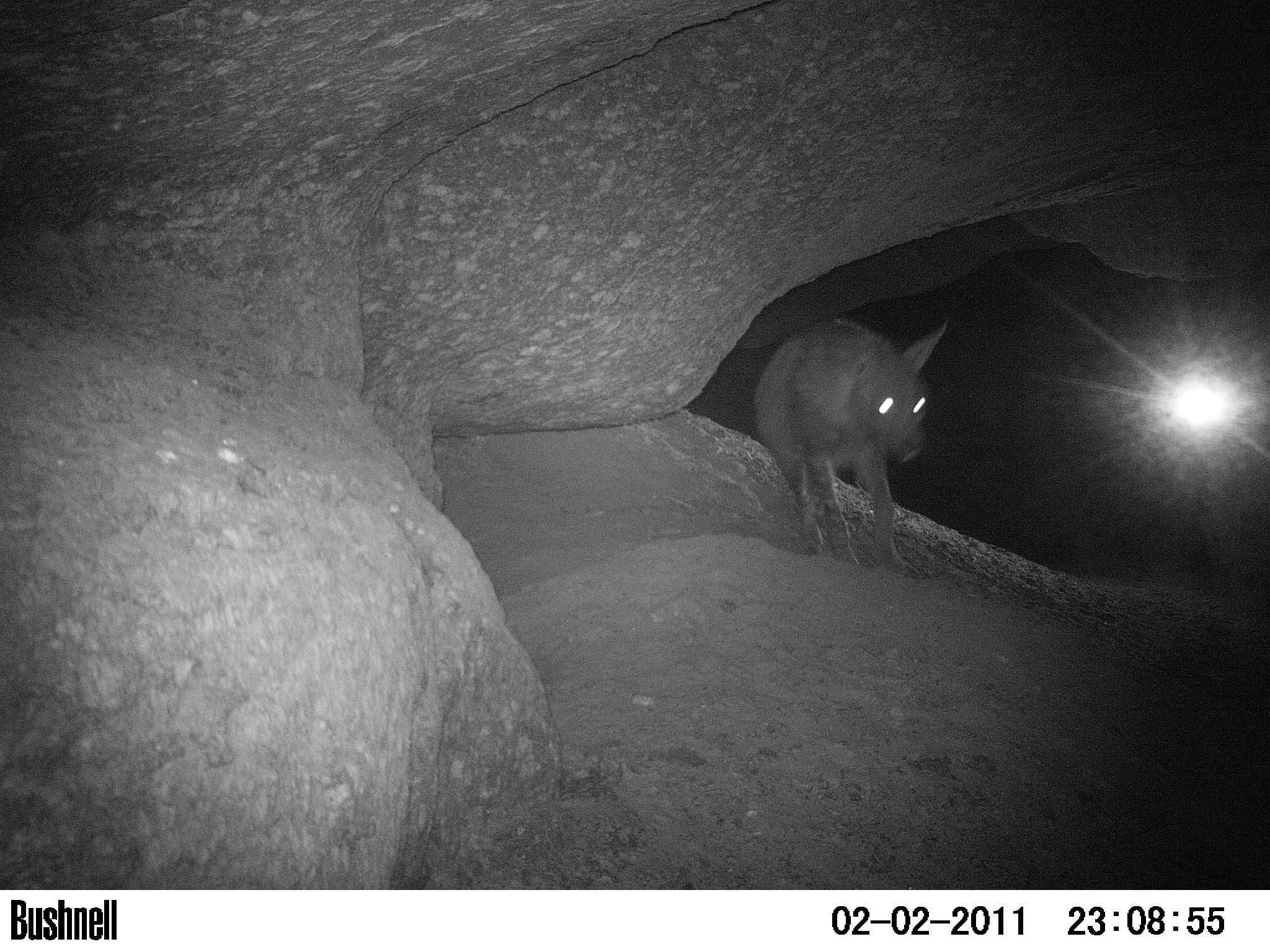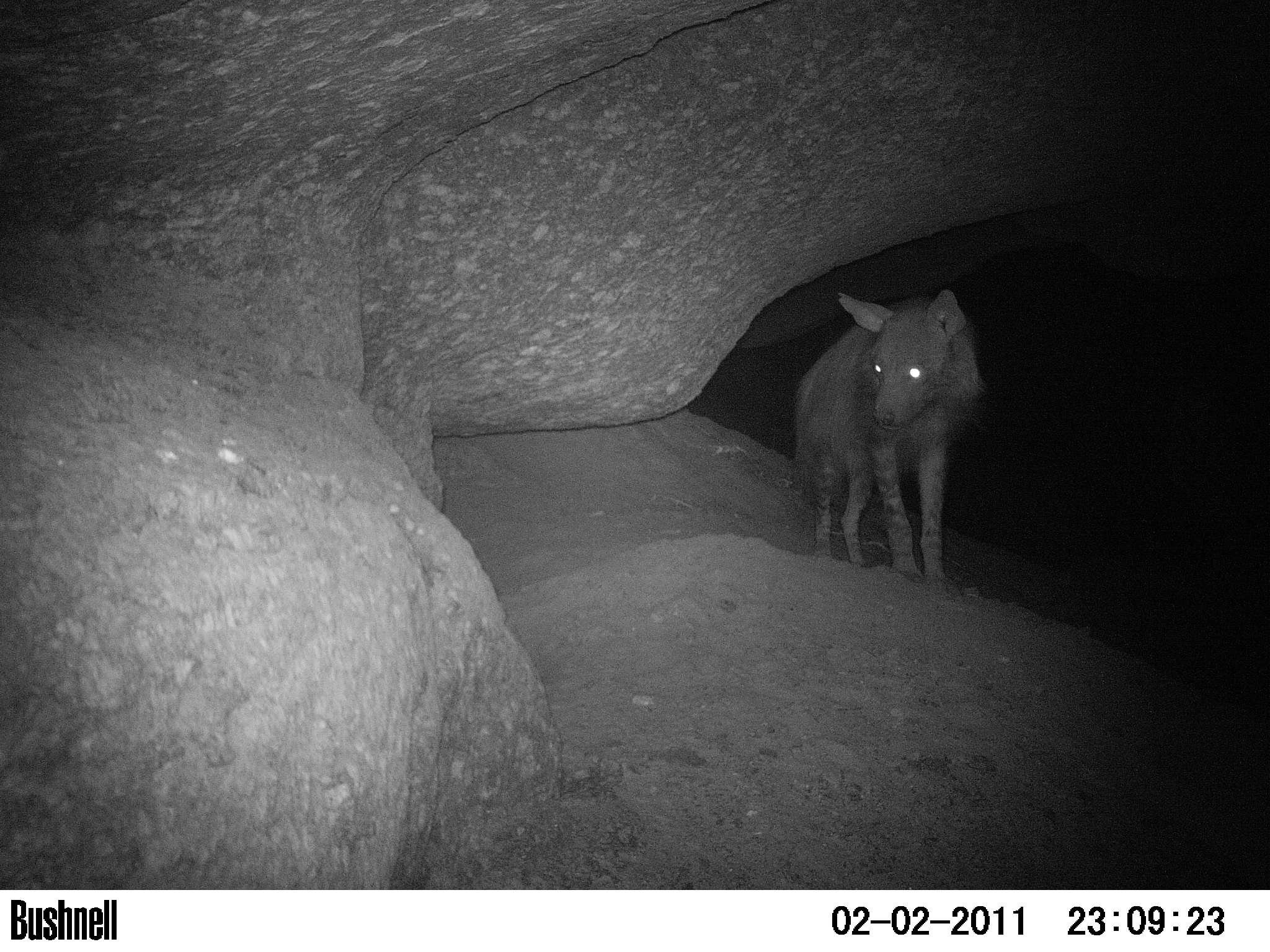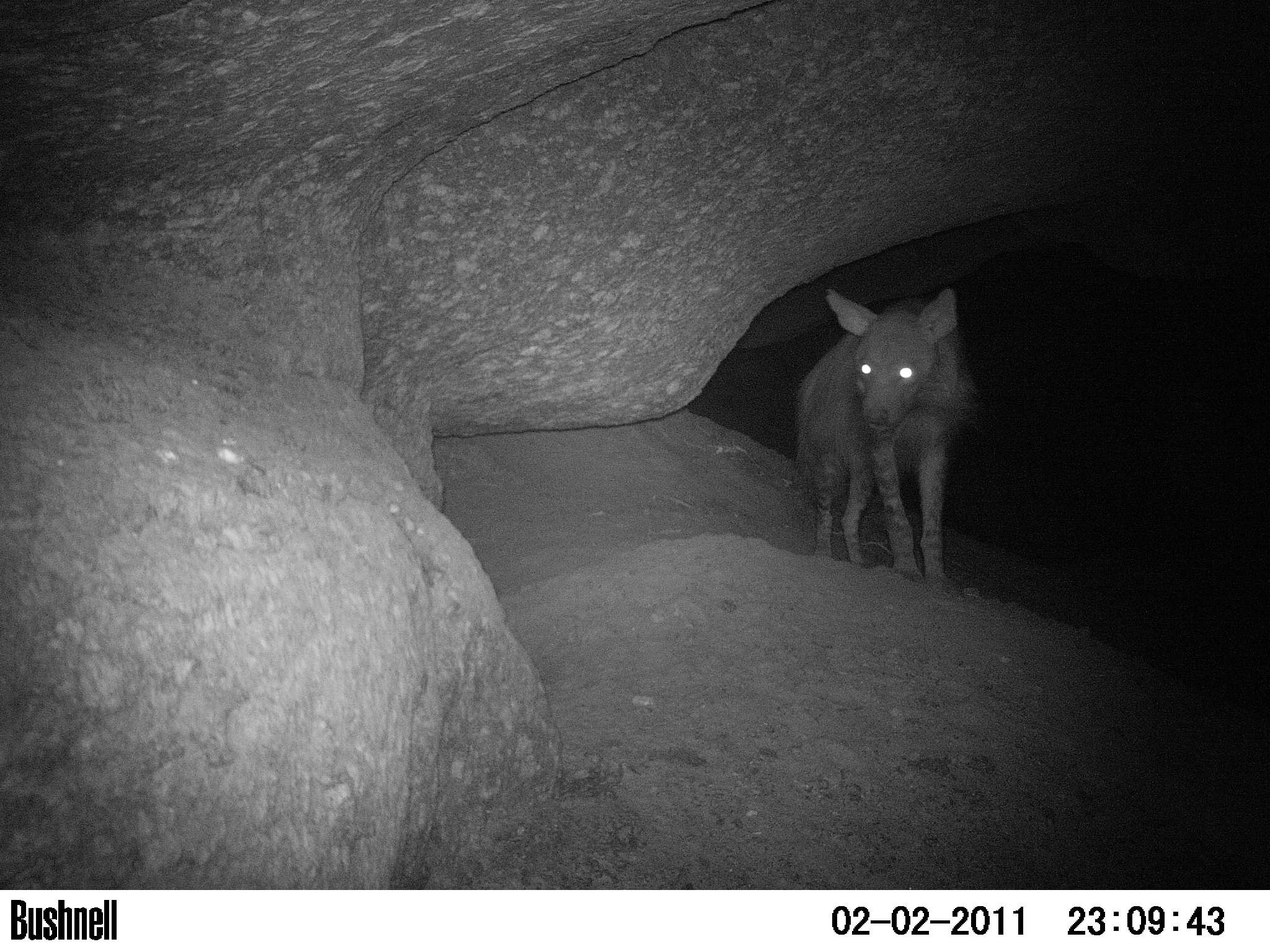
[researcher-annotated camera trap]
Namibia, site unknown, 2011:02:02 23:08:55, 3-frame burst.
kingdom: Animalia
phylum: Chordata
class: Mammalia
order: Carnivora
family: Hyaenidae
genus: Parahyaena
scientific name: Parahyaena brunnea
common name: brown hyena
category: hyaena brunnea